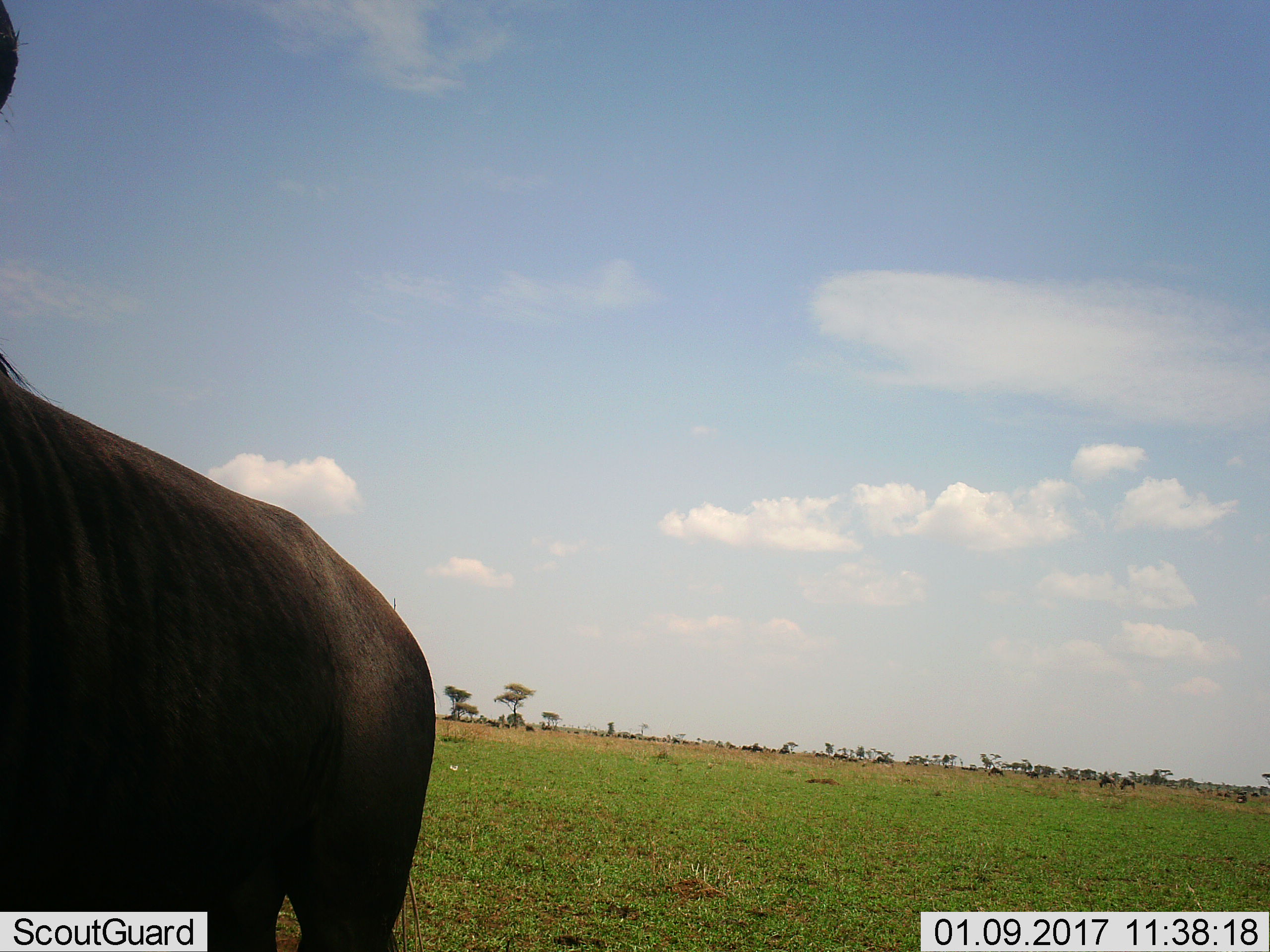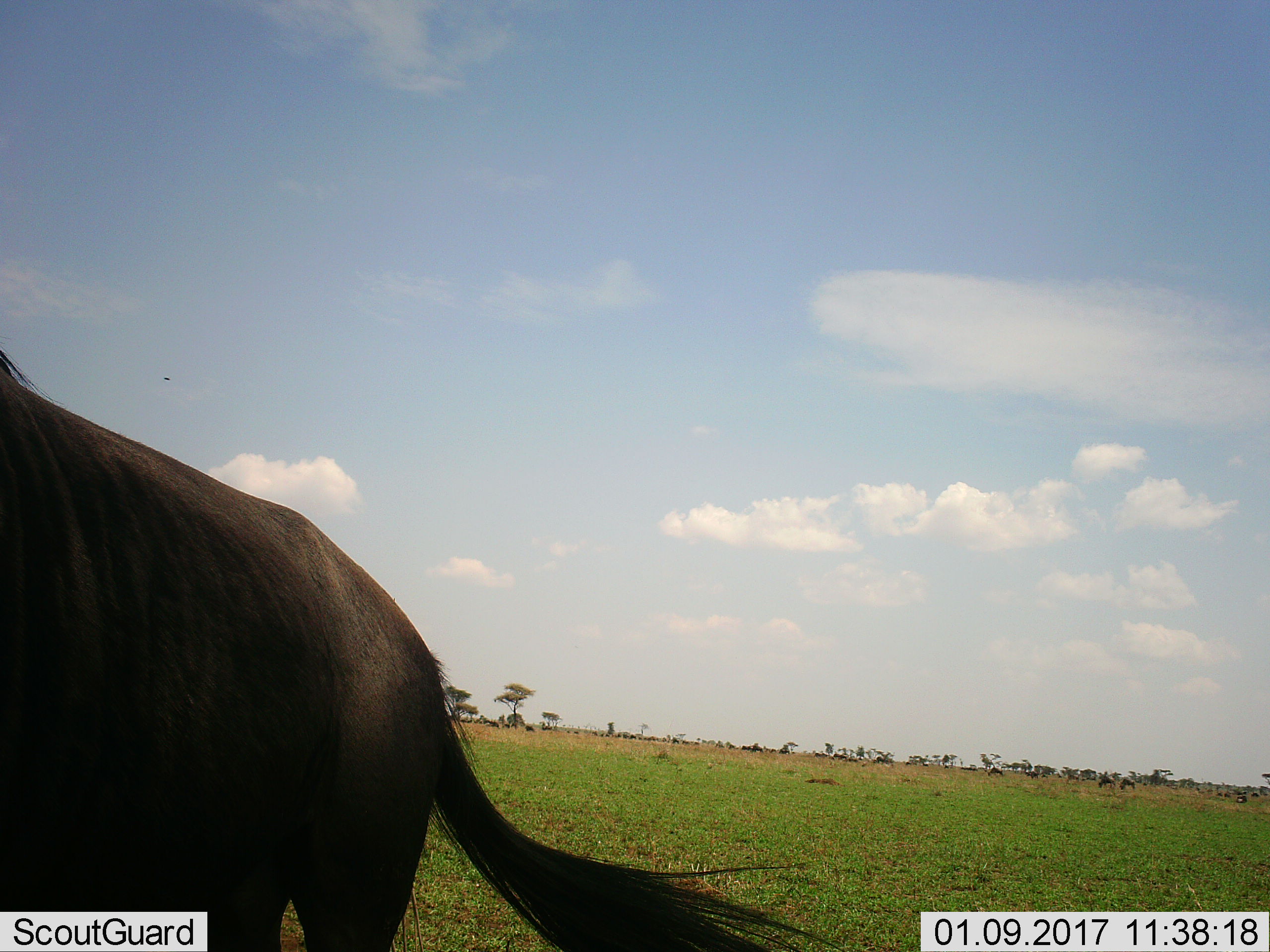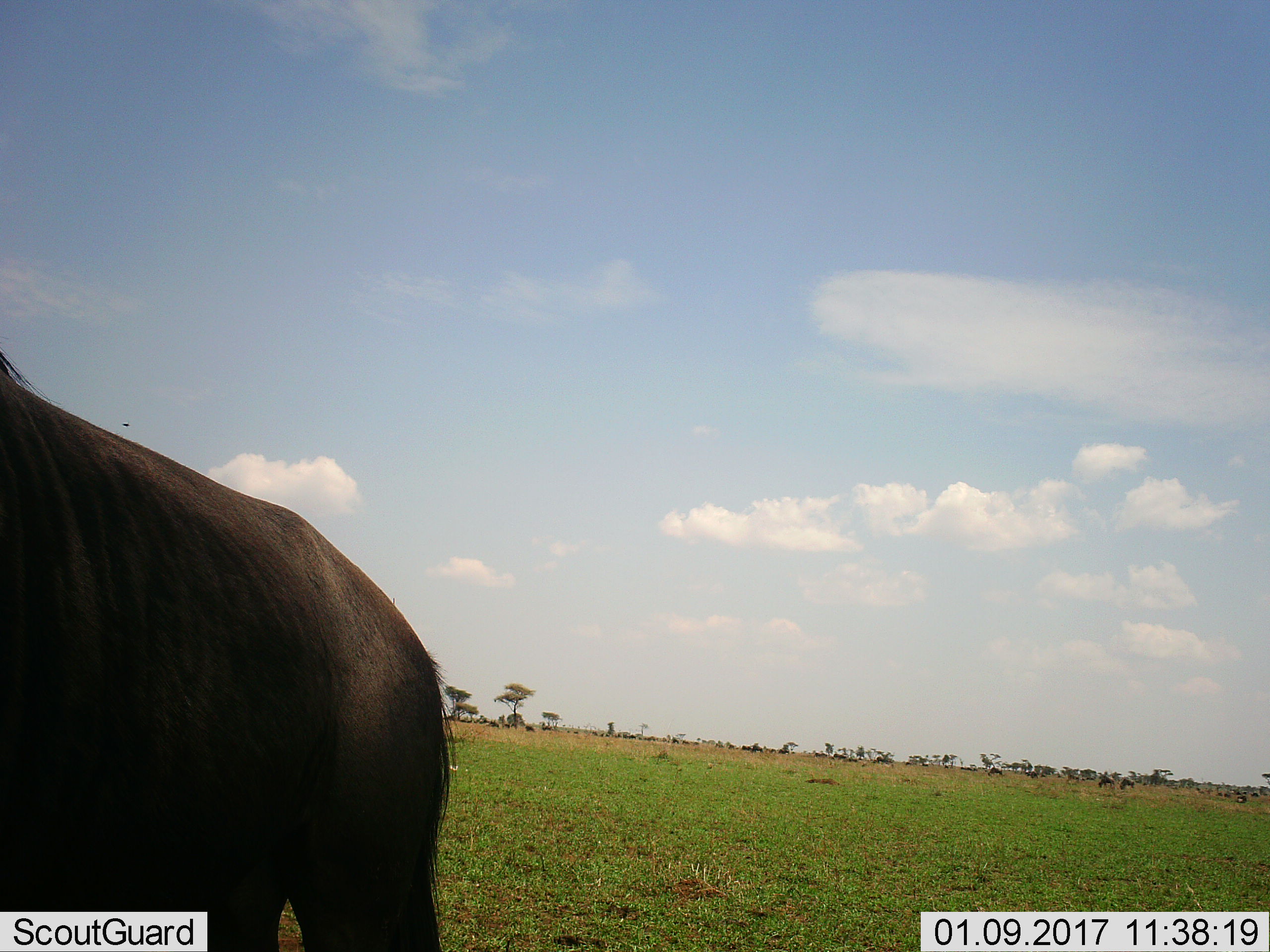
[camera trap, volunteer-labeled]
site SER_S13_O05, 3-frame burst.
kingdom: Animalia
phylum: Chordata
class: Mammalia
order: Artiodactyla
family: Bovidae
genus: Connochaetes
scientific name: Connochaetes taurinus taurinus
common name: blue wildebeest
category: wildebeestblue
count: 11-50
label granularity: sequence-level